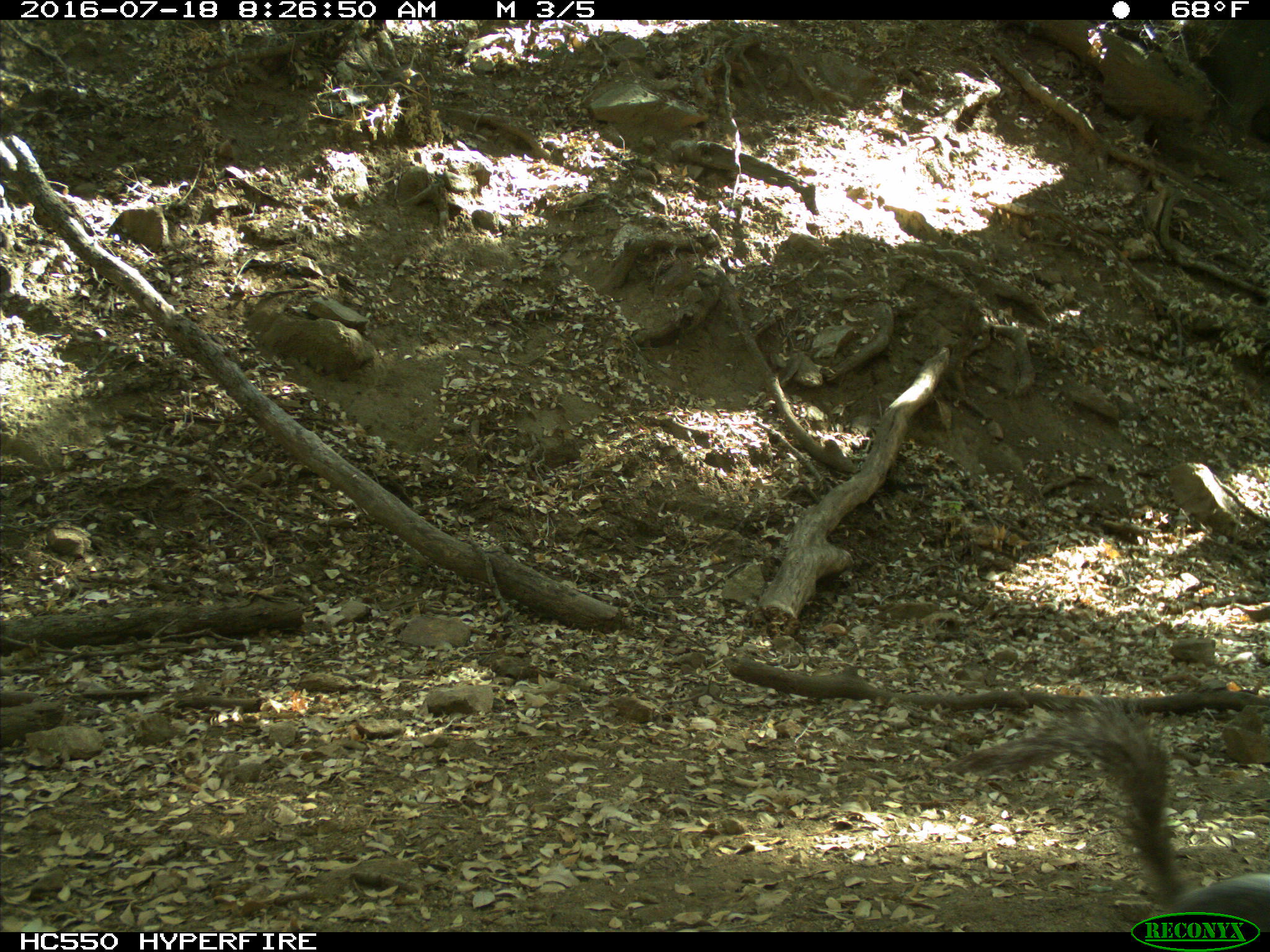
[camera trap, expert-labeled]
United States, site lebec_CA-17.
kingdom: Animalia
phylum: Chordata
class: Mammalia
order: Rodentia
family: Sciuridae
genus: Sciurus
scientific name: Sciurus carolinensis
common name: eastern gray squirrel